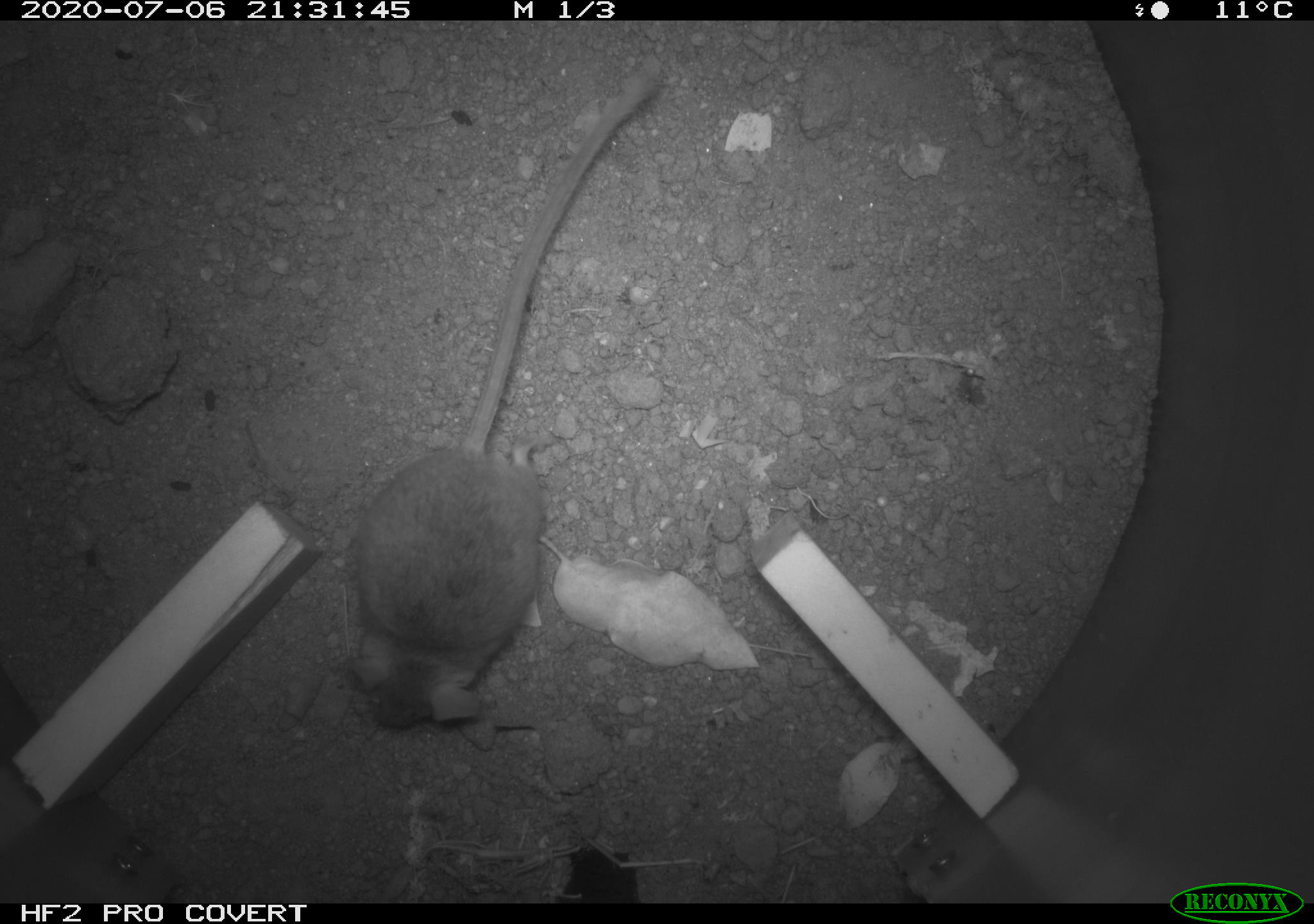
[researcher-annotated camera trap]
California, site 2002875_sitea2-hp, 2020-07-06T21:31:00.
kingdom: Animalia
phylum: Chordata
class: Mammalia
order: Rodentia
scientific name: Rodentia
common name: rodent